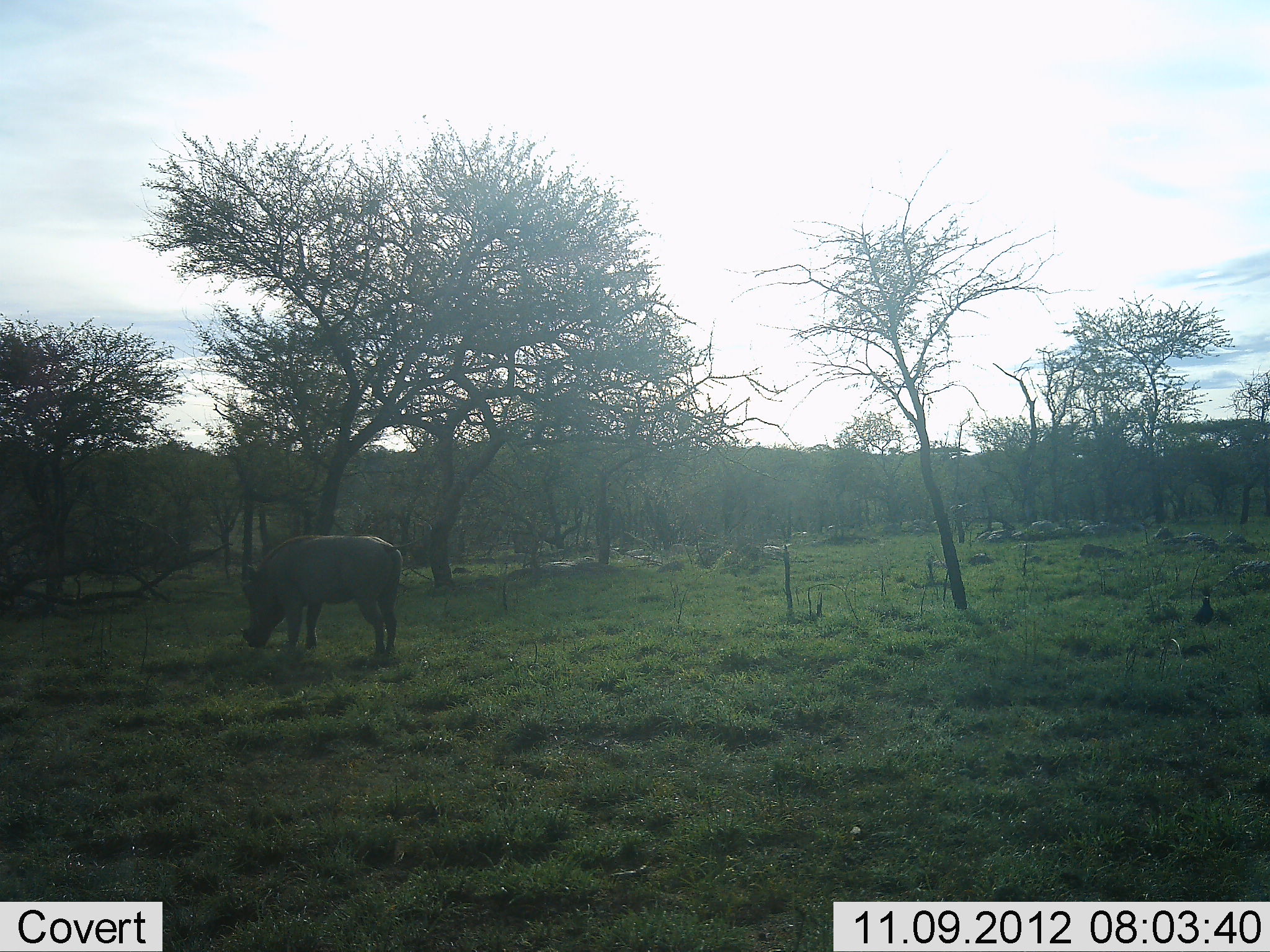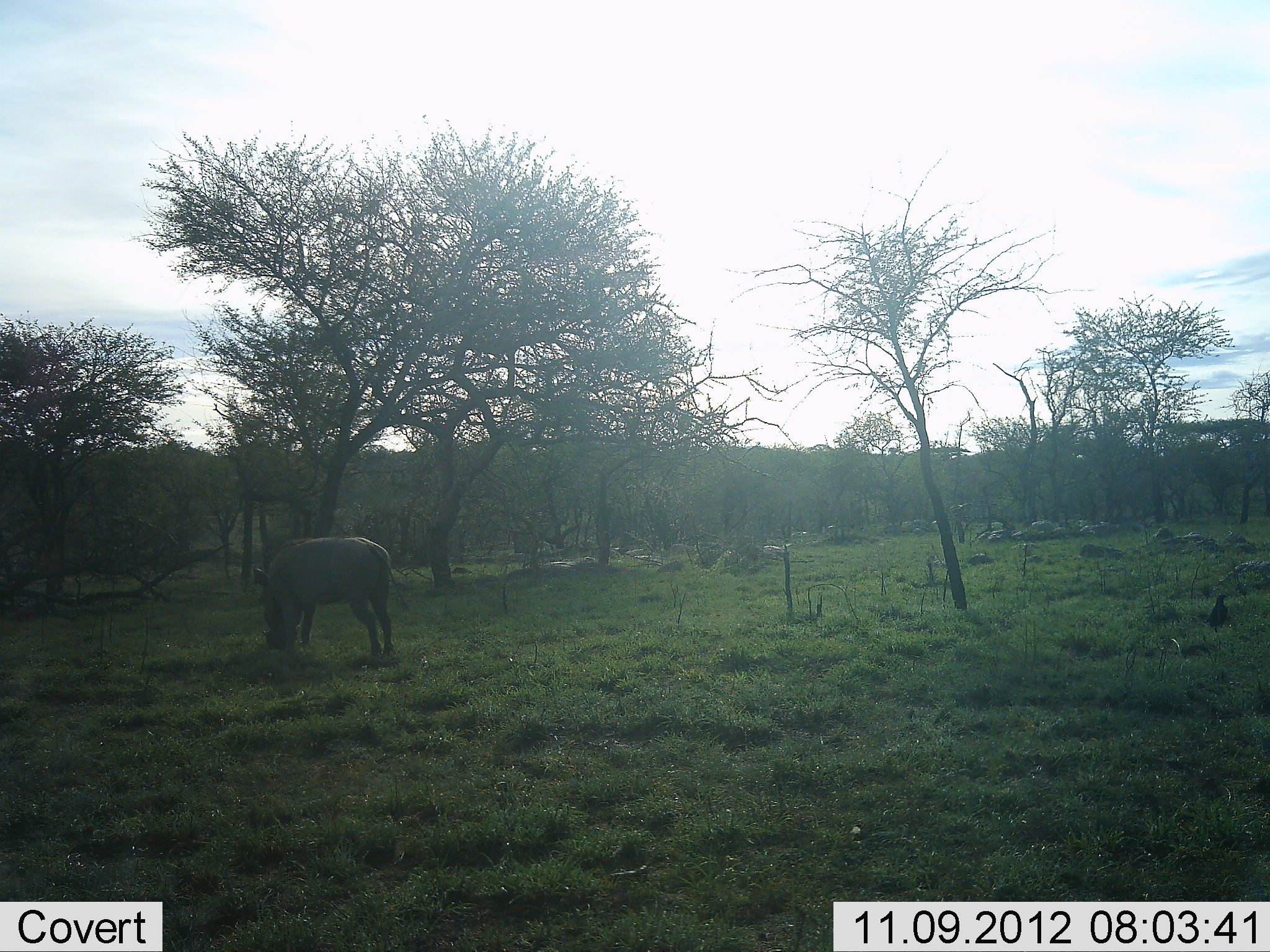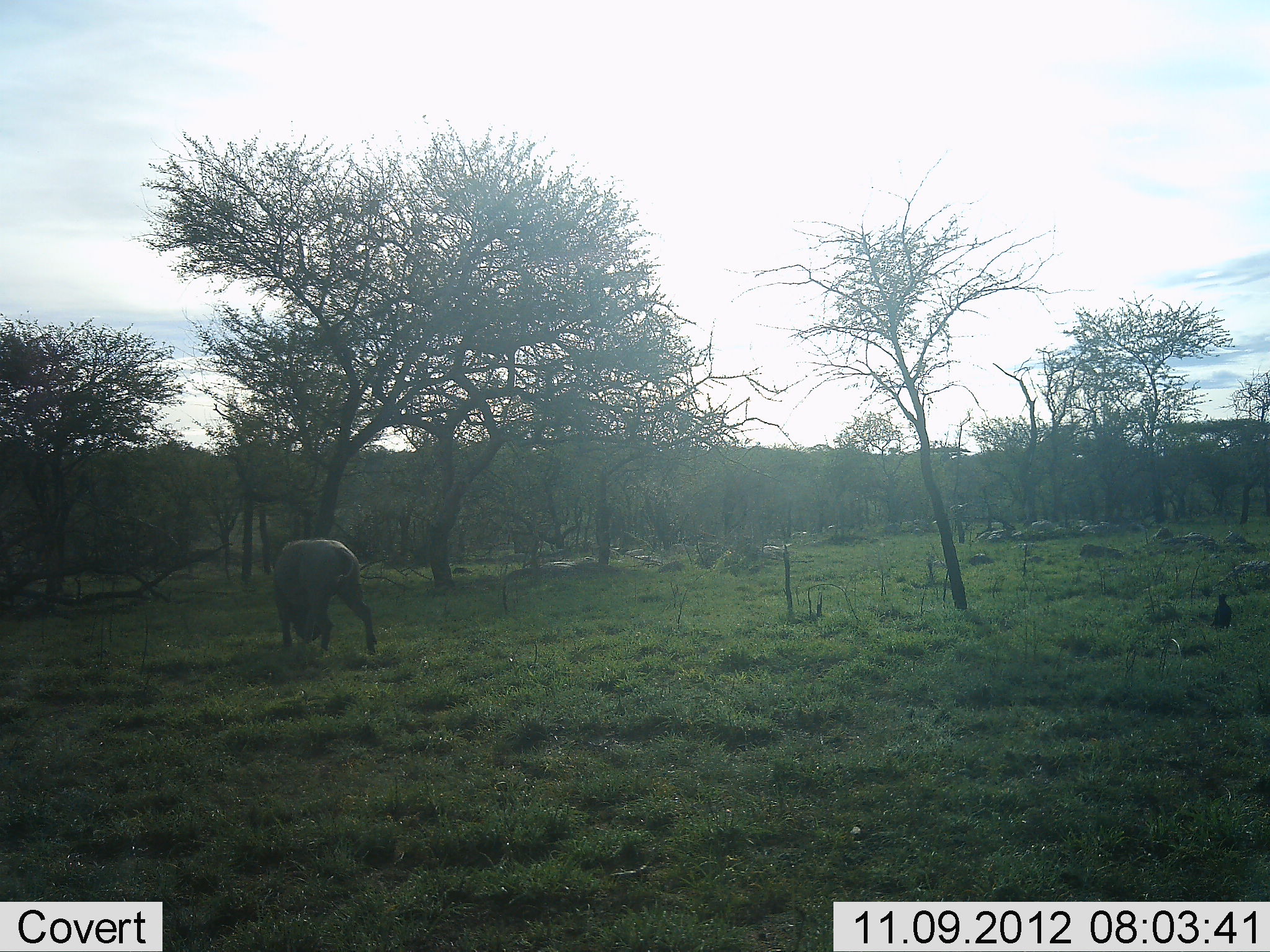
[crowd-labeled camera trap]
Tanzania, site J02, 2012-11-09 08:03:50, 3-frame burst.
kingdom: Animalia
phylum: Chordata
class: Mammalia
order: Artiodactyla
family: Suidae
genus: Phacochoerus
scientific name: Phacochoerus africanus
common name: warthog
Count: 1.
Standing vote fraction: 26%.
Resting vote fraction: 0%.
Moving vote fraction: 5%.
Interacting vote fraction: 0%.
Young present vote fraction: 0%.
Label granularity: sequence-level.